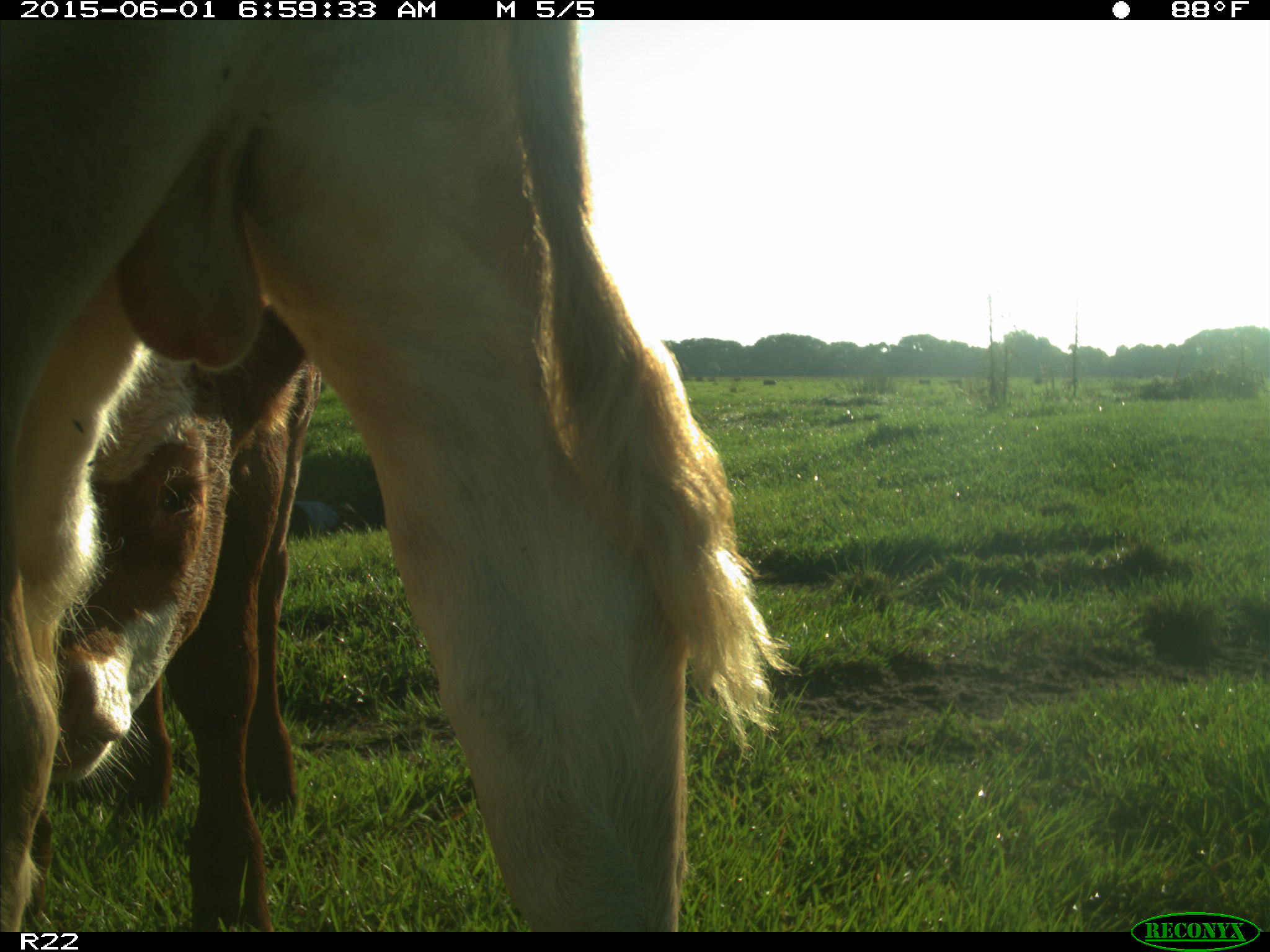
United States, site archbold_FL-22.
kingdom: Animalia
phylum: Chordata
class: Mammalia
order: Artiodactyla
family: Bovidae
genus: Bos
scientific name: Bos taurus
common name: domestic cow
Bos taurus (domestic cow).